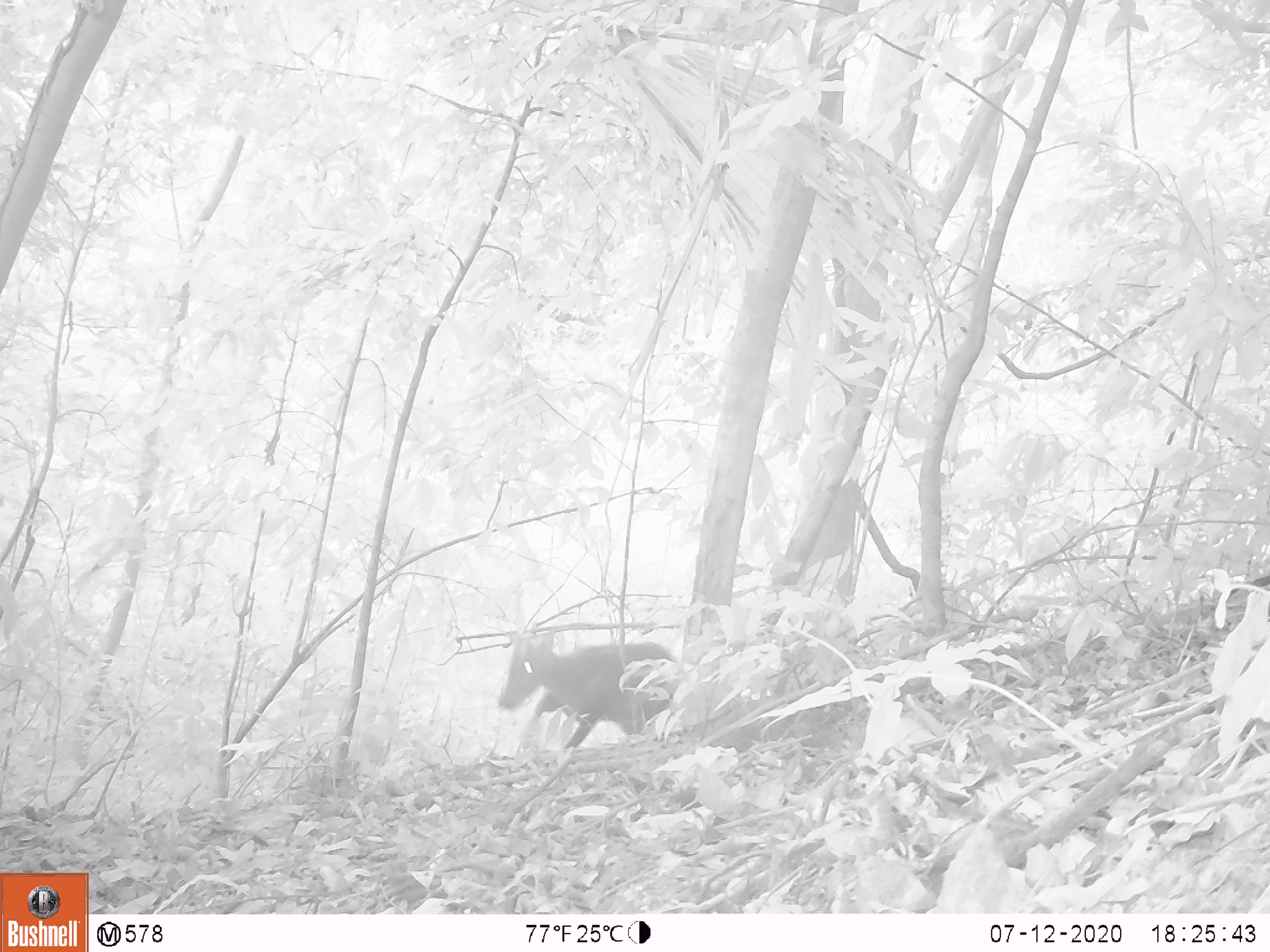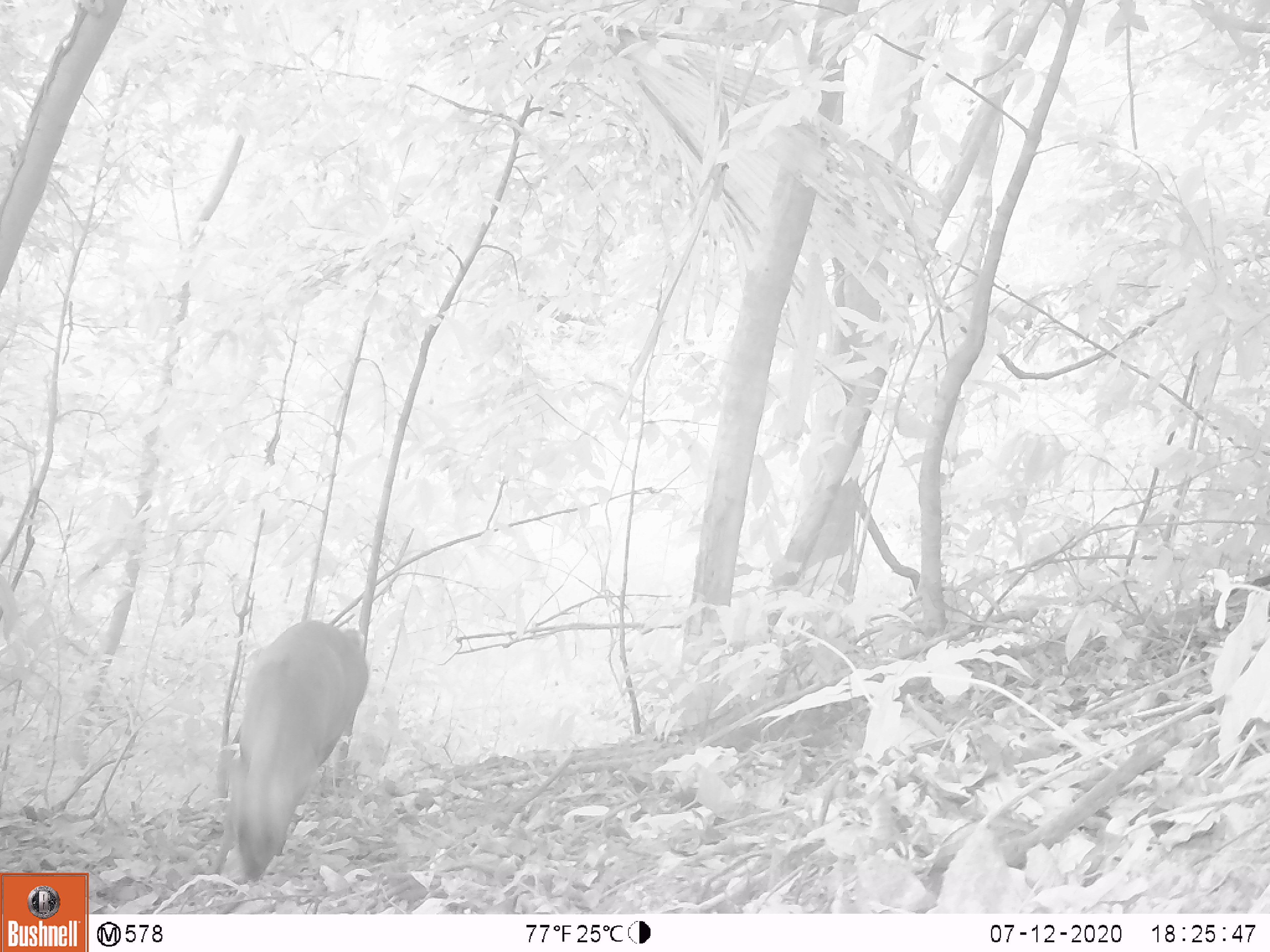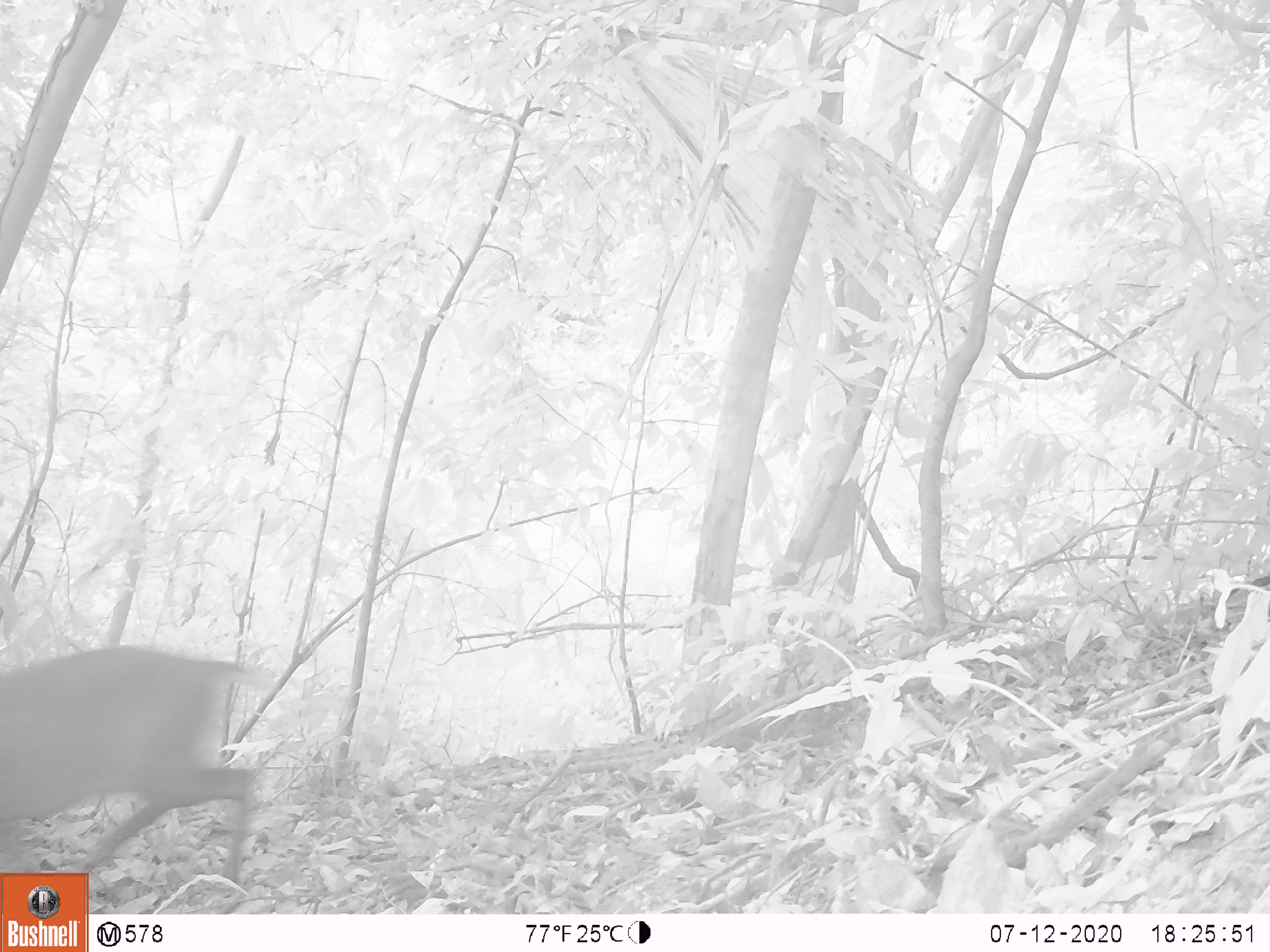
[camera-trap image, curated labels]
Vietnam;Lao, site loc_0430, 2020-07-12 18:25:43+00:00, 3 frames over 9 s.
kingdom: Animalia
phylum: Chordata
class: Mammalia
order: Artiodactyla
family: Cervidae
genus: Muntiacus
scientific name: Muntiacus rooseveltorum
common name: roosevelt's muntjac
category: roosevelts muntjac group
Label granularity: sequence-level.